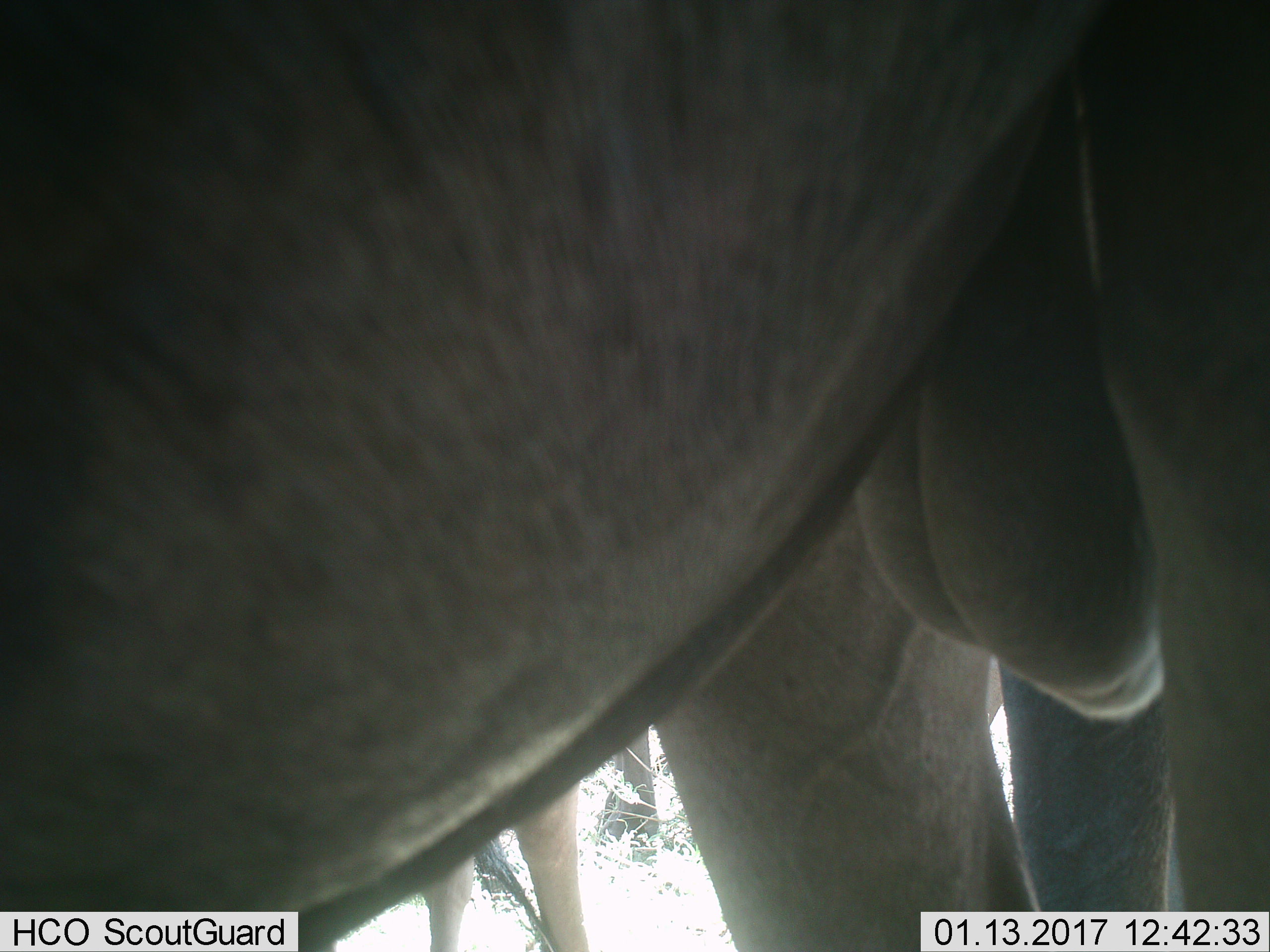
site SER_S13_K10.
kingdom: Animalia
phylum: Chordata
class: Mammalia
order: Artiodactyla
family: Bovidae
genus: Connochaetes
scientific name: Connochaetes taurinus taurinus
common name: blue wildebeest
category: wildebeestblue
Wildebeestblue (blue wildebeest) (Connochaetes taurinus taurinus), count 2. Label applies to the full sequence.